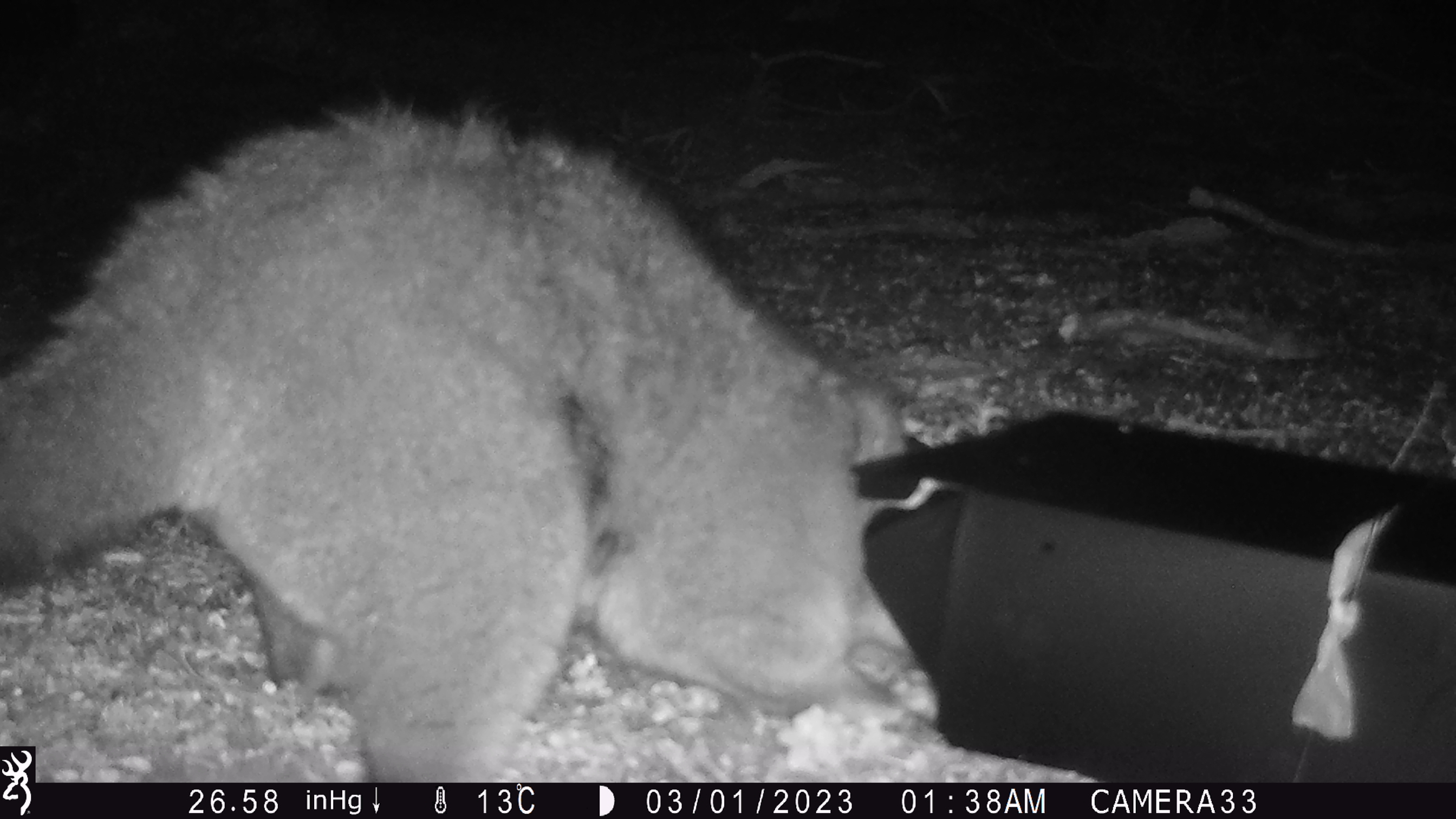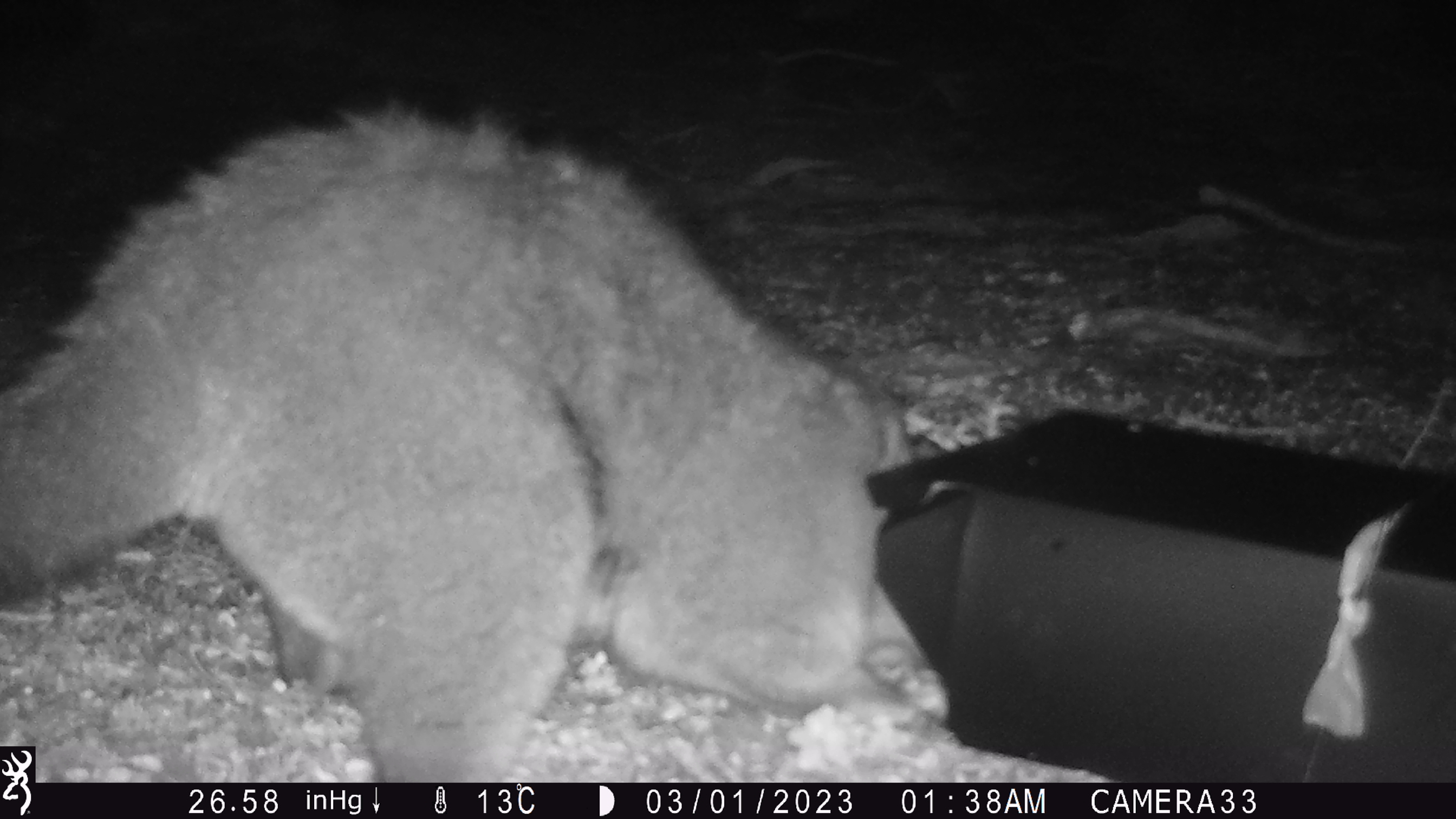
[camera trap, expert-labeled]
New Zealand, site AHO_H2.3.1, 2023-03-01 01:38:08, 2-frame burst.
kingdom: Animalia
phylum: Chordata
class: Mammalia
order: Carnivora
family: Mustelidae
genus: Mustela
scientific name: Mustela erminea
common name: stoat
Stoat (Mustela erminea).